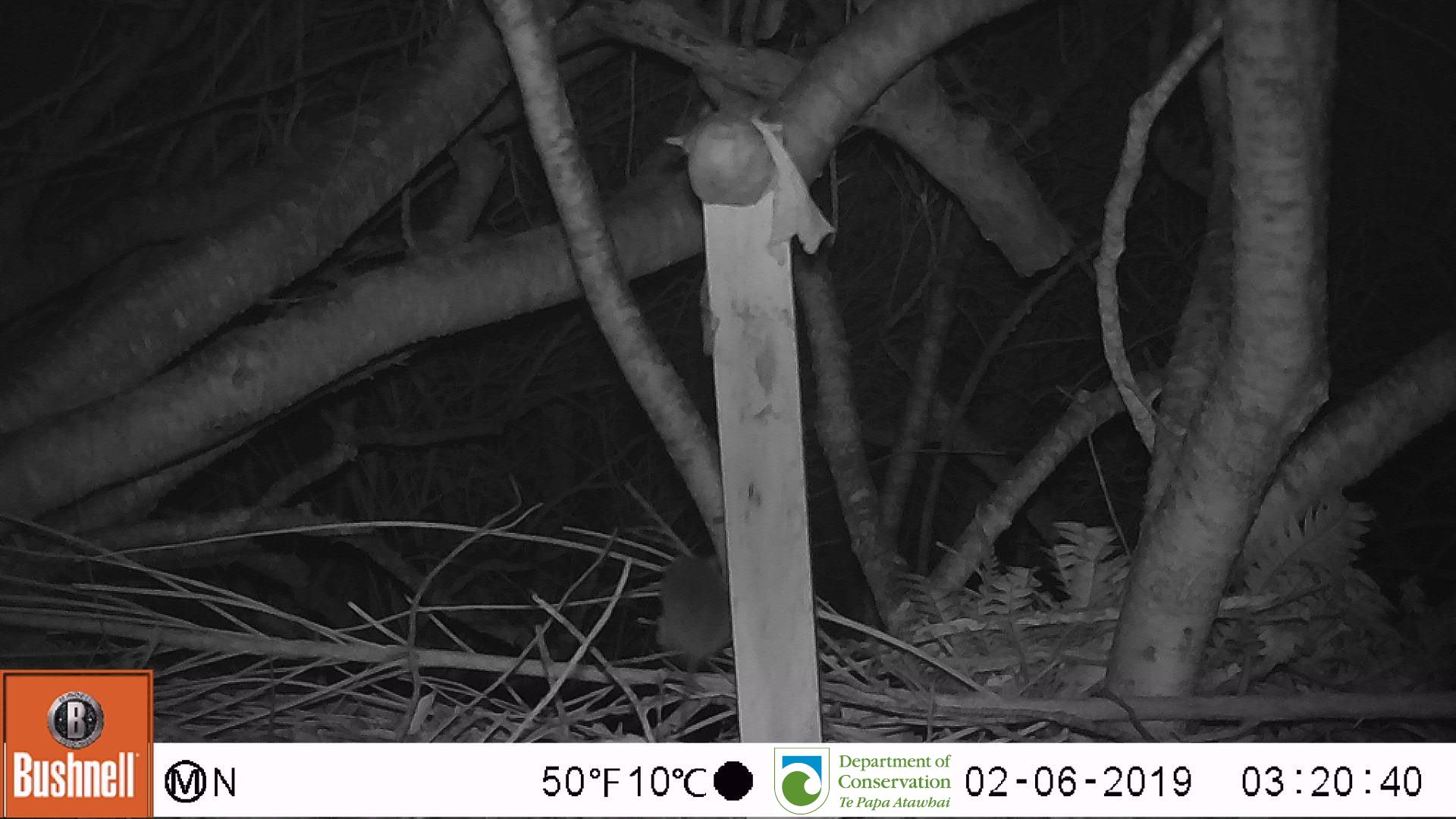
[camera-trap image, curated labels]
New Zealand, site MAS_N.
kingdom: Animalia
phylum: Chordata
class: Mammalia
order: Rodentia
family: Muridae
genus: Mus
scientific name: Mus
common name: mouse